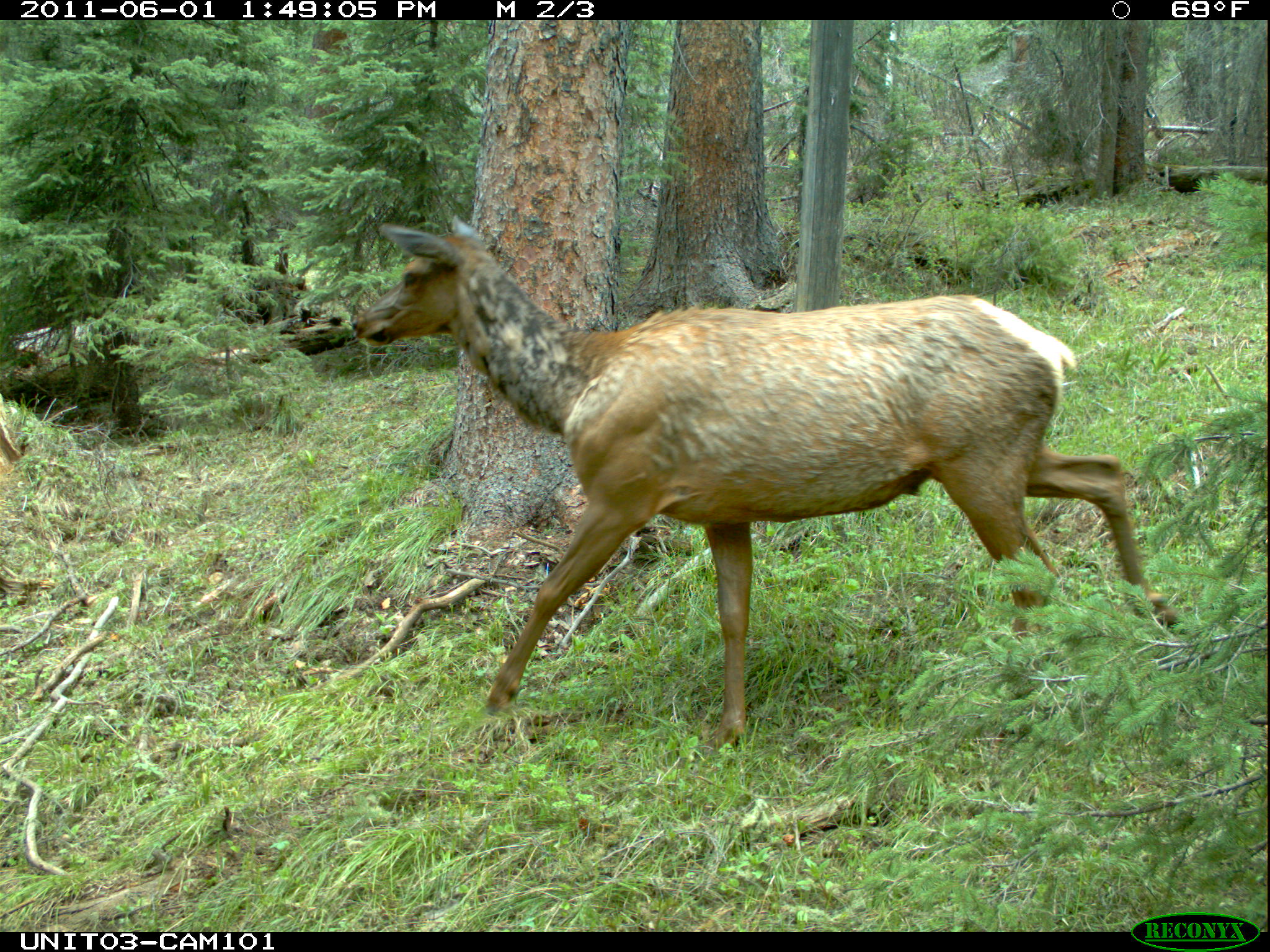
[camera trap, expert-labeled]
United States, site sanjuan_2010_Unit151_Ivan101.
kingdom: Animalia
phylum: Chordata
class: Mammalia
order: Artiodactyla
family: Cervidae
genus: Cervus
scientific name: Cervus elaphus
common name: red deer